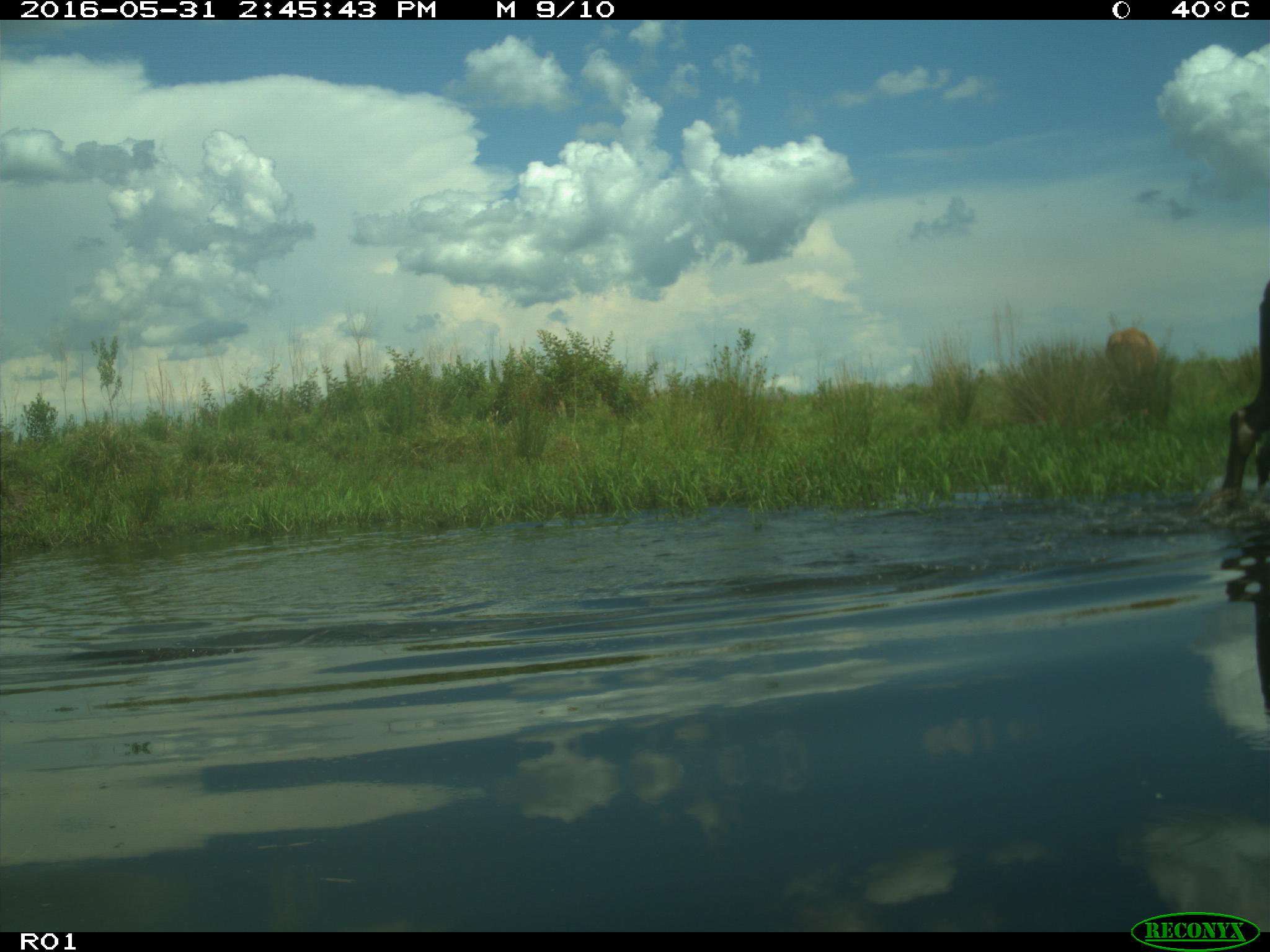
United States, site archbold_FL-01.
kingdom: Animalia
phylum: Chordata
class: Mammalia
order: Artiodactyla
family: Bovidae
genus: Bos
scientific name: Bos taurus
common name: domestic cow